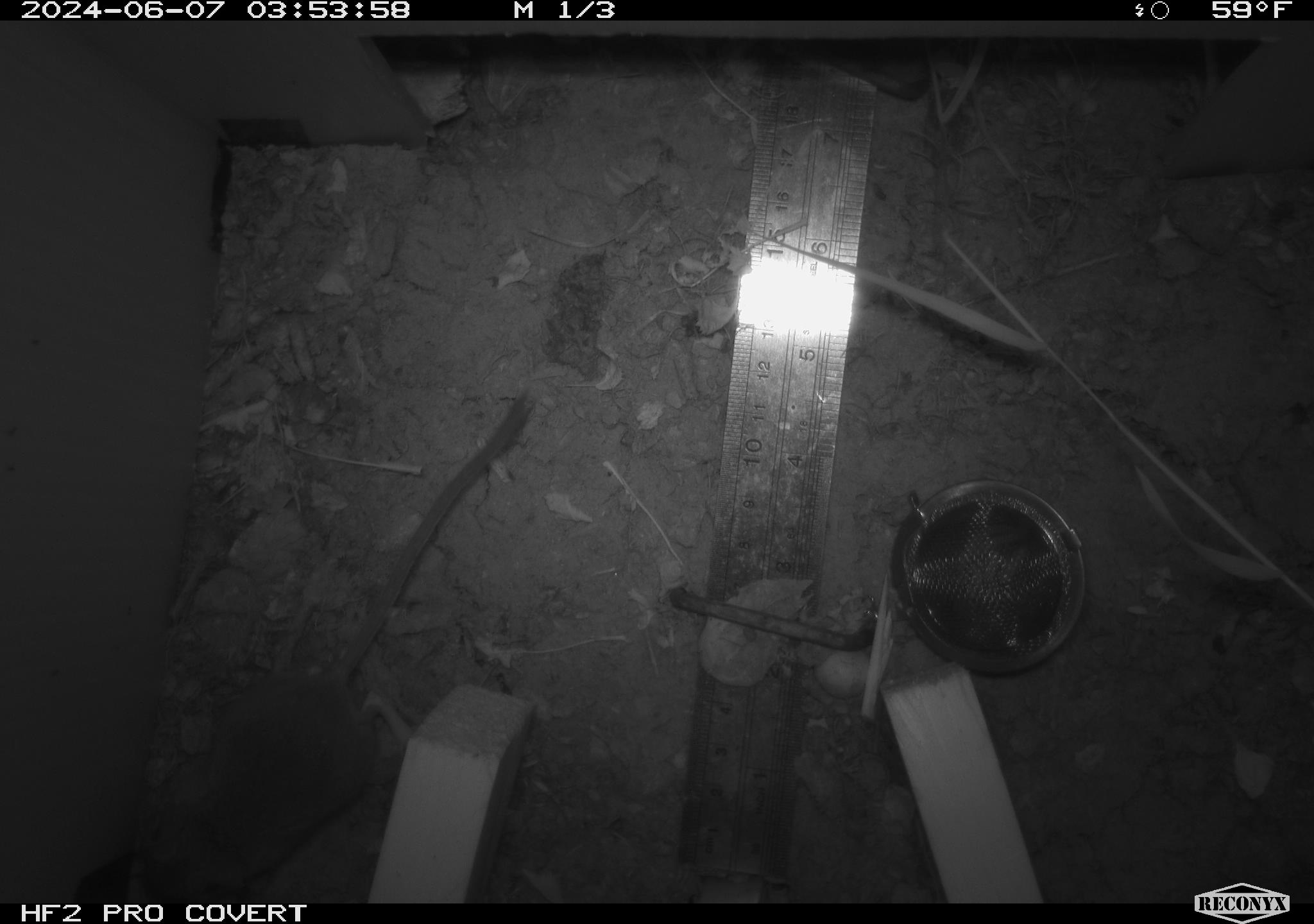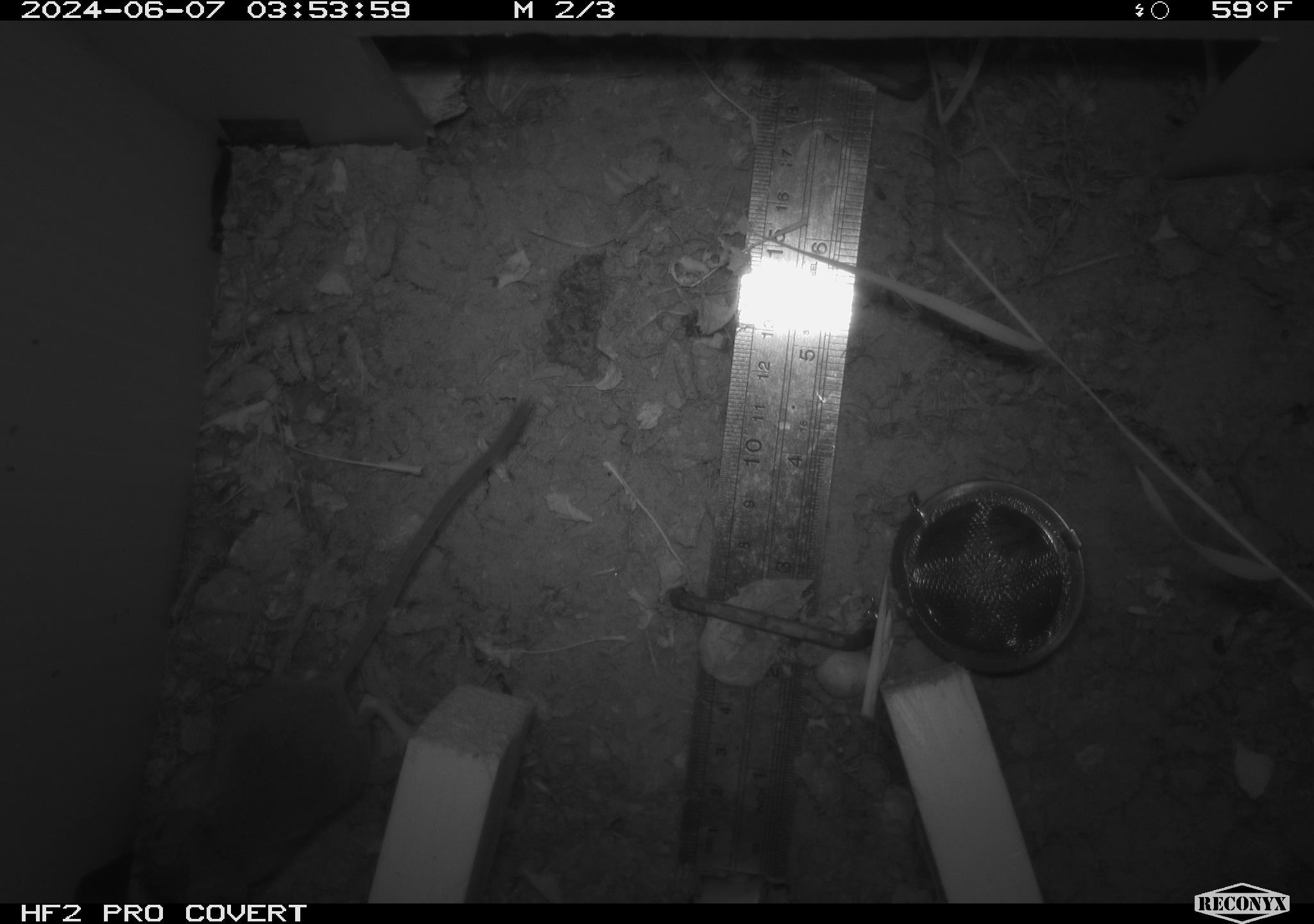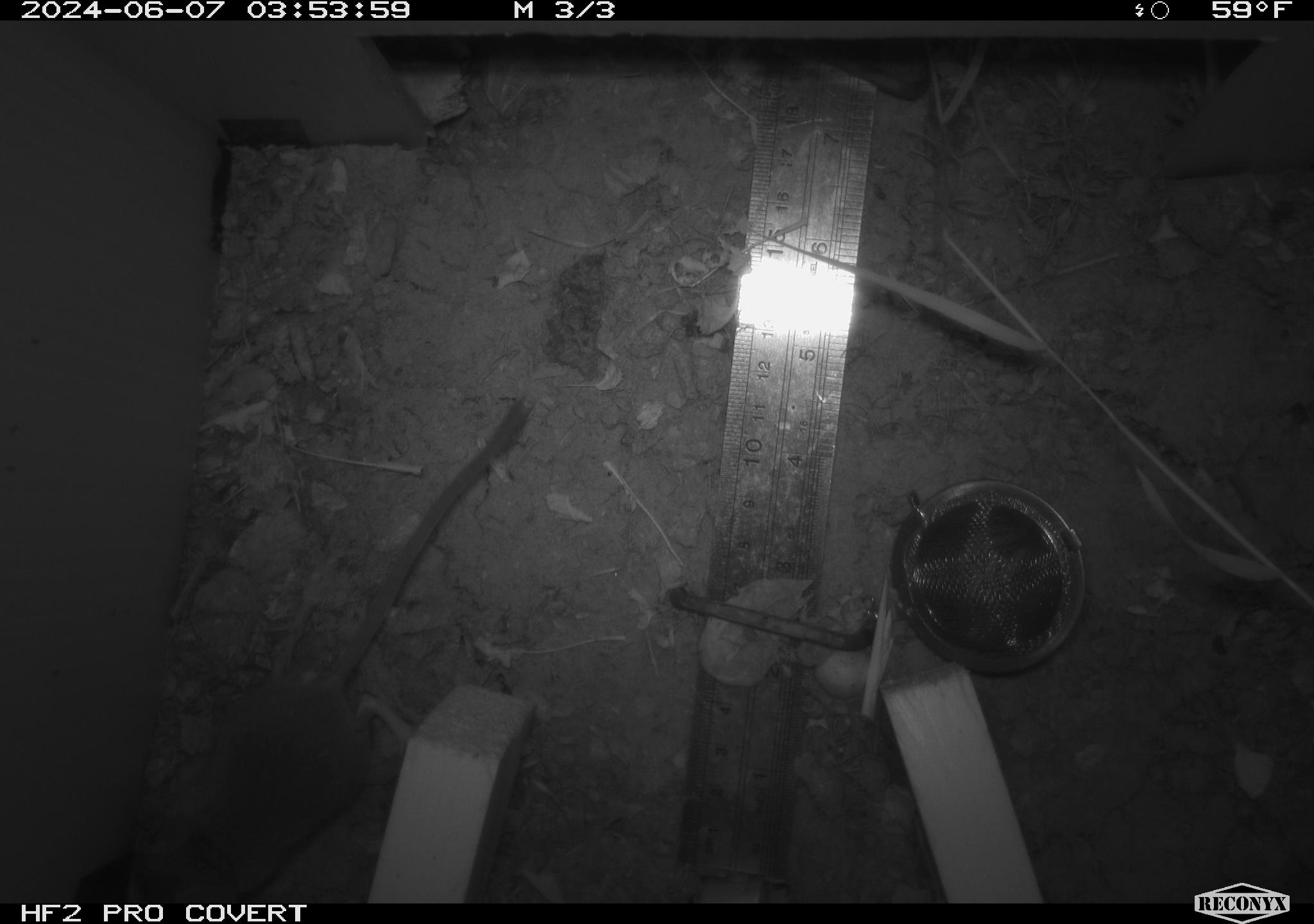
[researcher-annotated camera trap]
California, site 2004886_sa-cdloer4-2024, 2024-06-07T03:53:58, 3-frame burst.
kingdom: Animalia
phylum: Chordata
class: Mammalia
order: Rodentia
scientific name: Rodentia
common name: rodent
Rodent (Rodentia).